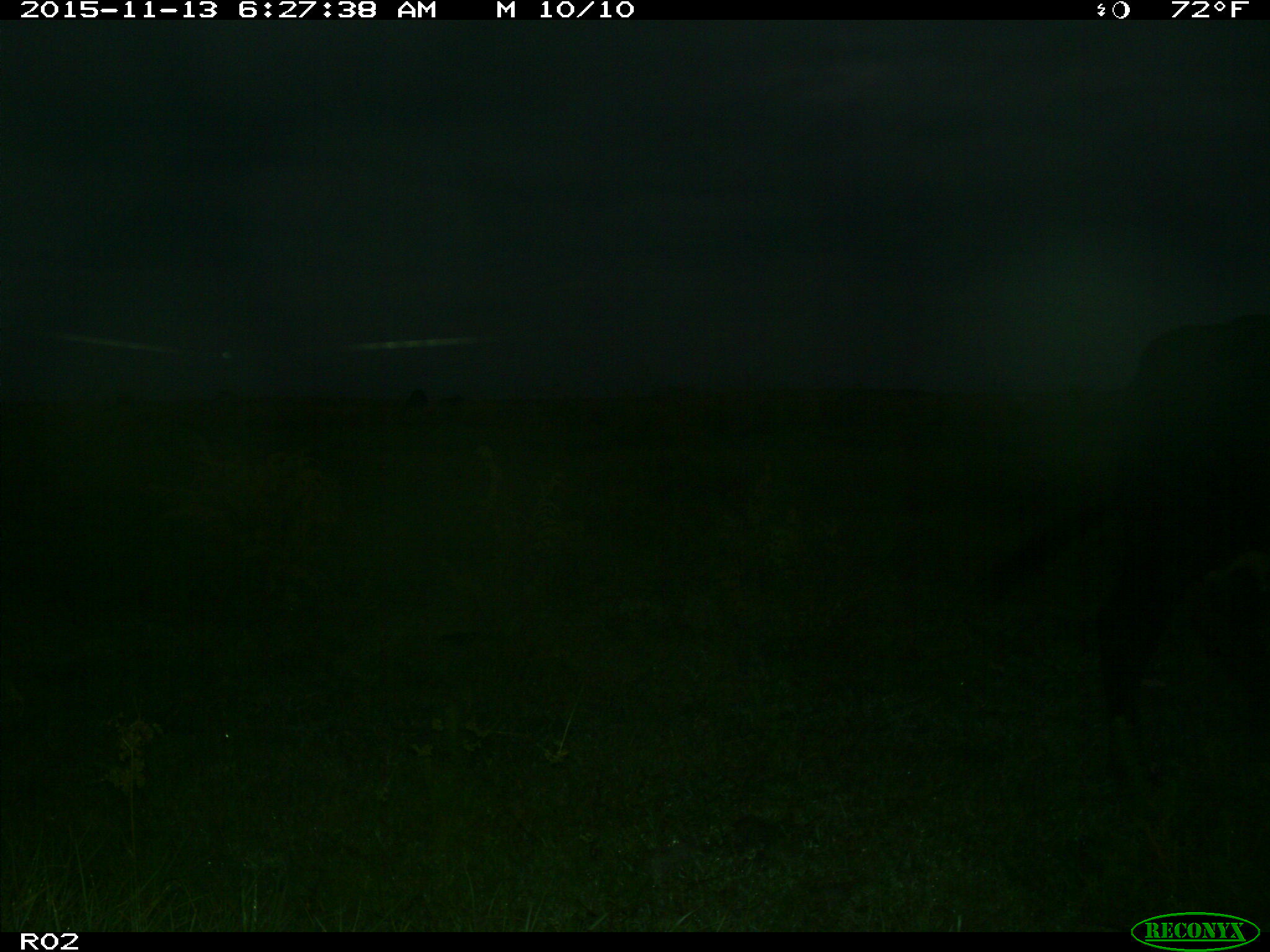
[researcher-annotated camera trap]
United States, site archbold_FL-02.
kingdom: Animalia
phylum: Chordata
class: Mammalia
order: Artiodactyla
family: Bovidae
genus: Bos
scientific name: Bos taurus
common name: domestic cow